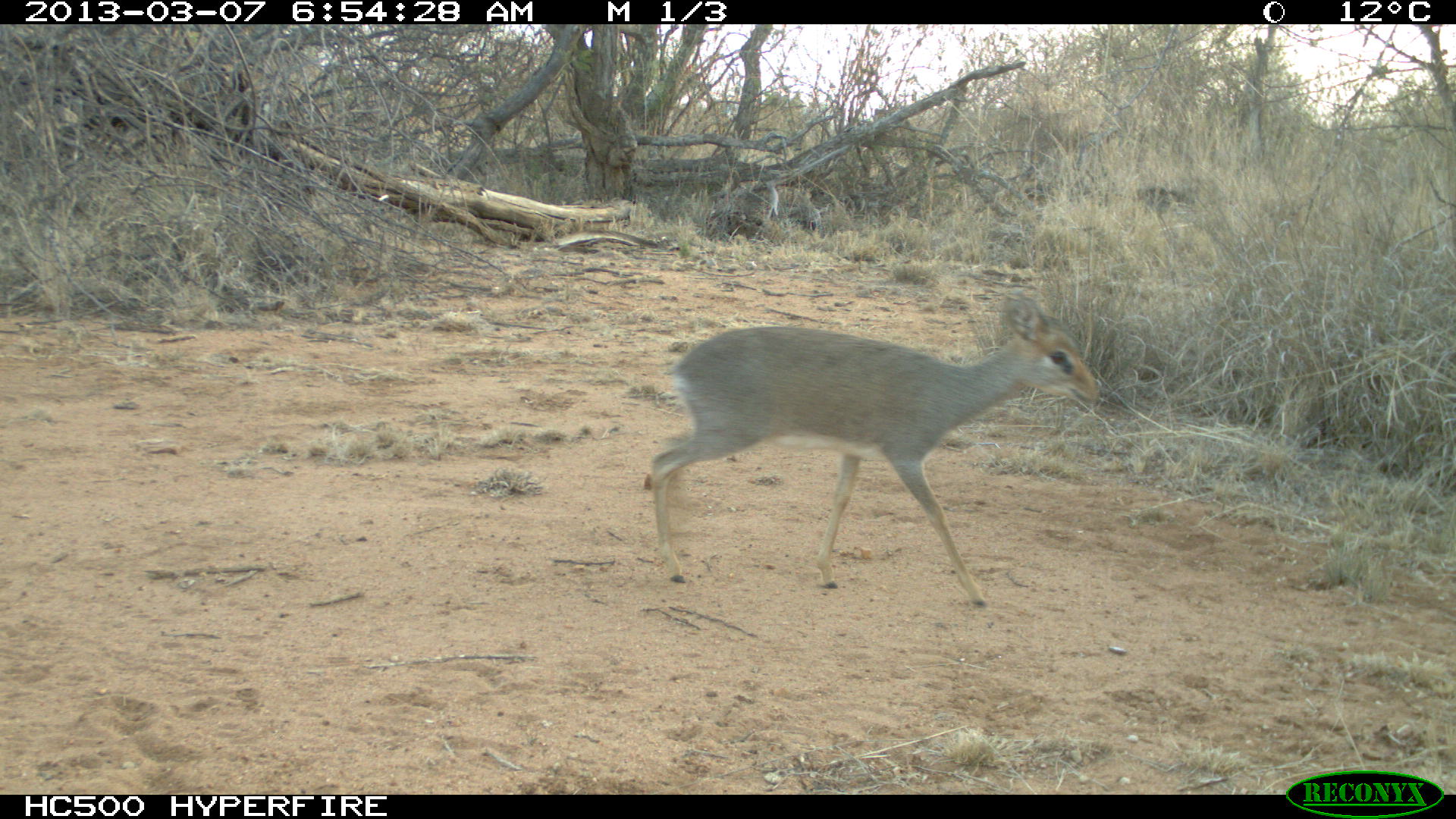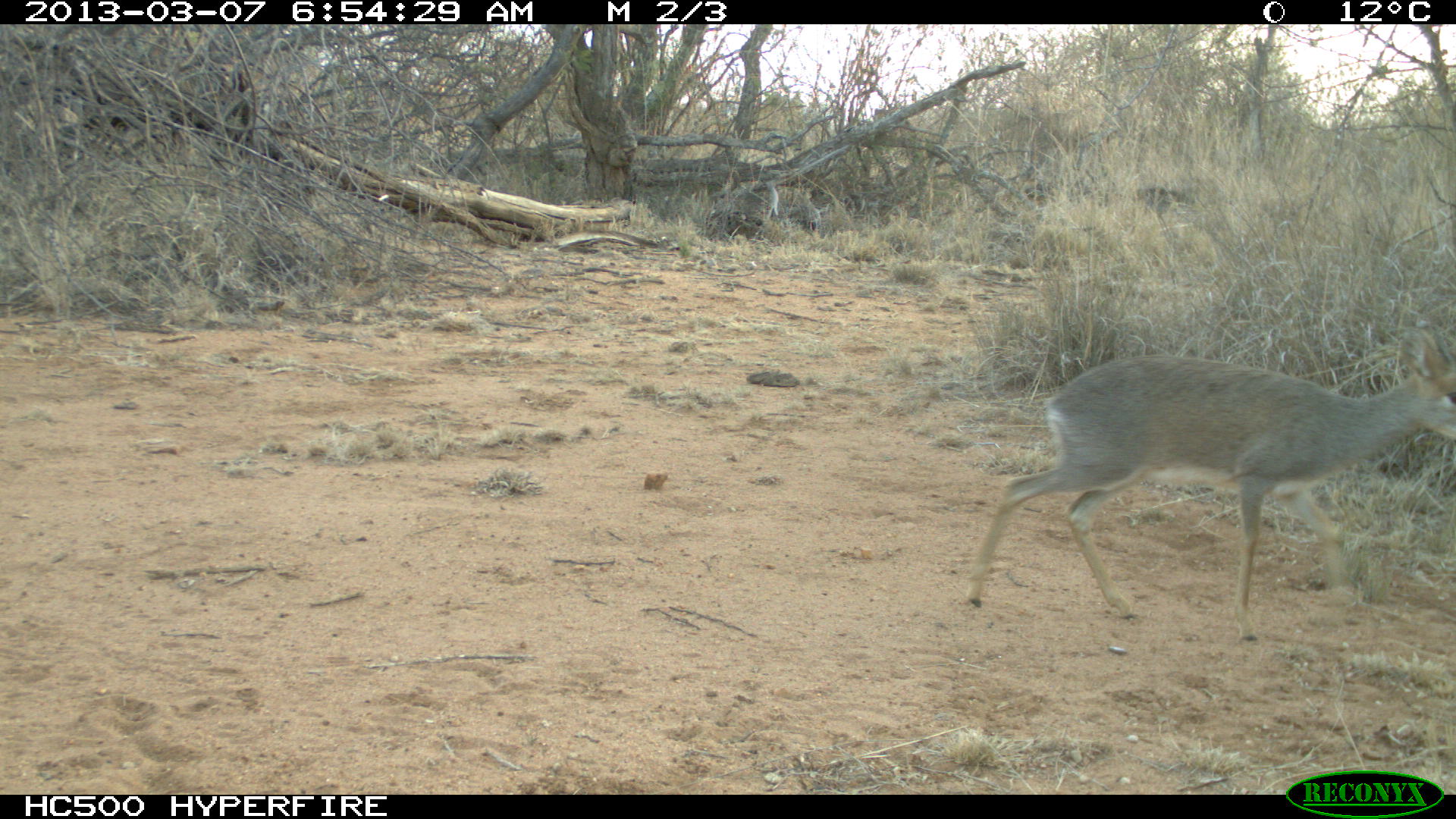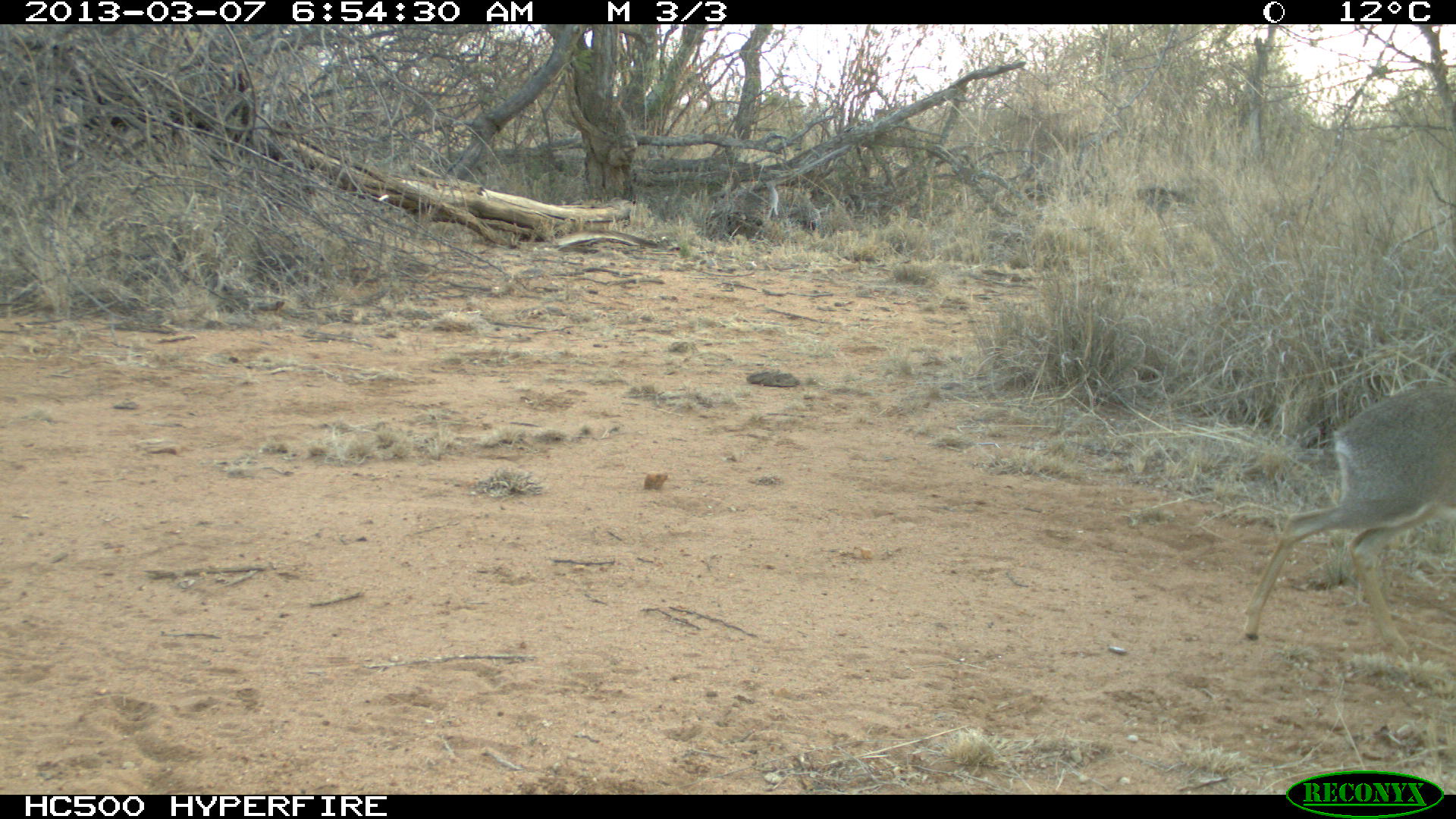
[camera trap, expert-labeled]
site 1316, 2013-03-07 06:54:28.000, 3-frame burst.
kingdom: Animalia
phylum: Chordata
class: Mammalia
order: Artiodactyla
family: Bovidae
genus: Madoqua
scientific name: Madoqua guentheri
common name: günther's dik-dik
Madoqua guentheri (günther's dik-dik), count 1.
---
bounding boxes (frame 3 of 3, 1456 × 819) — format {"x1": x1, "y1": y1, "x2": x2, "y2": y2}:
madoqua guentheri: {"x1": 1238, "y1": 380, "x2": 1456, "y2": 663}